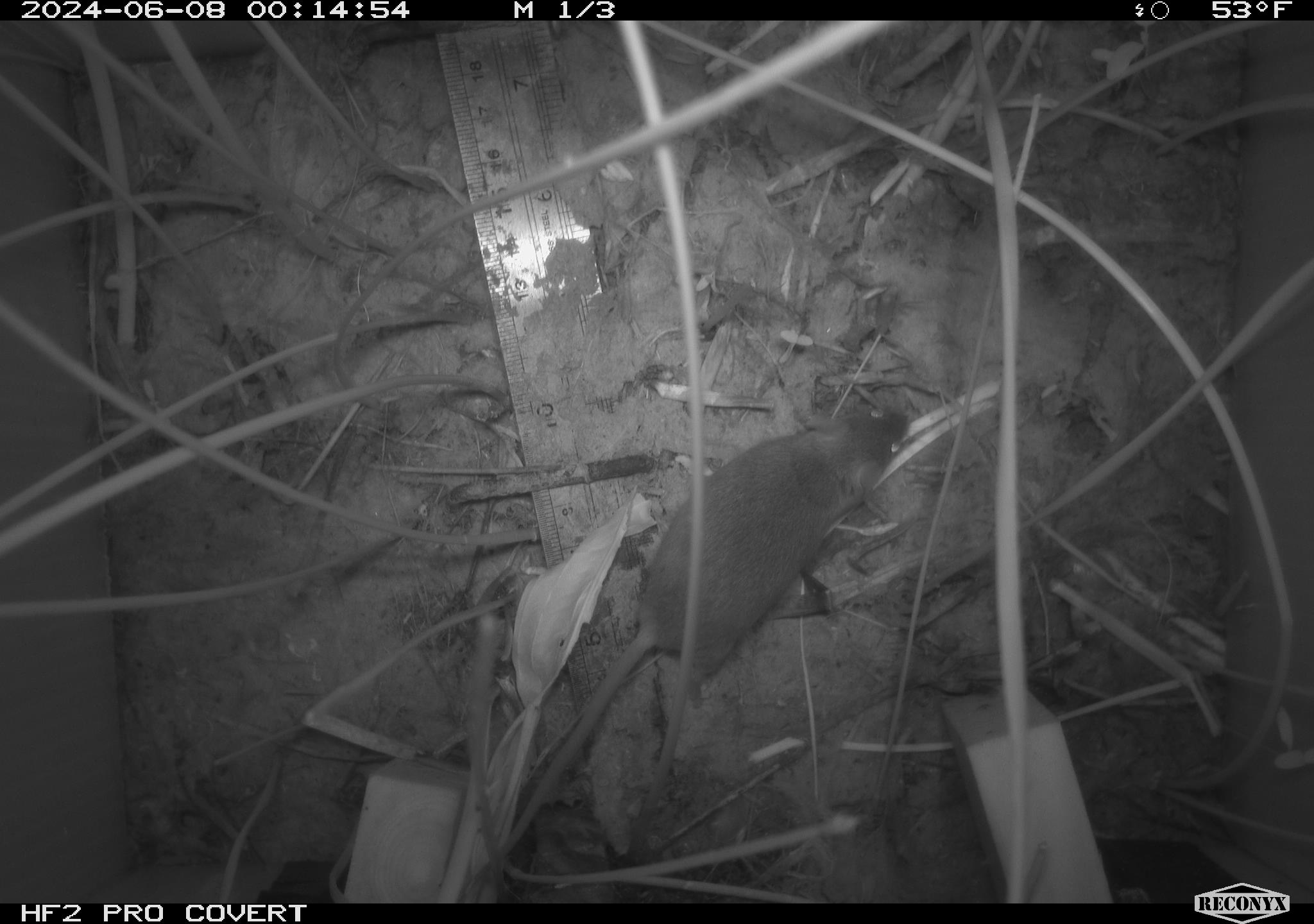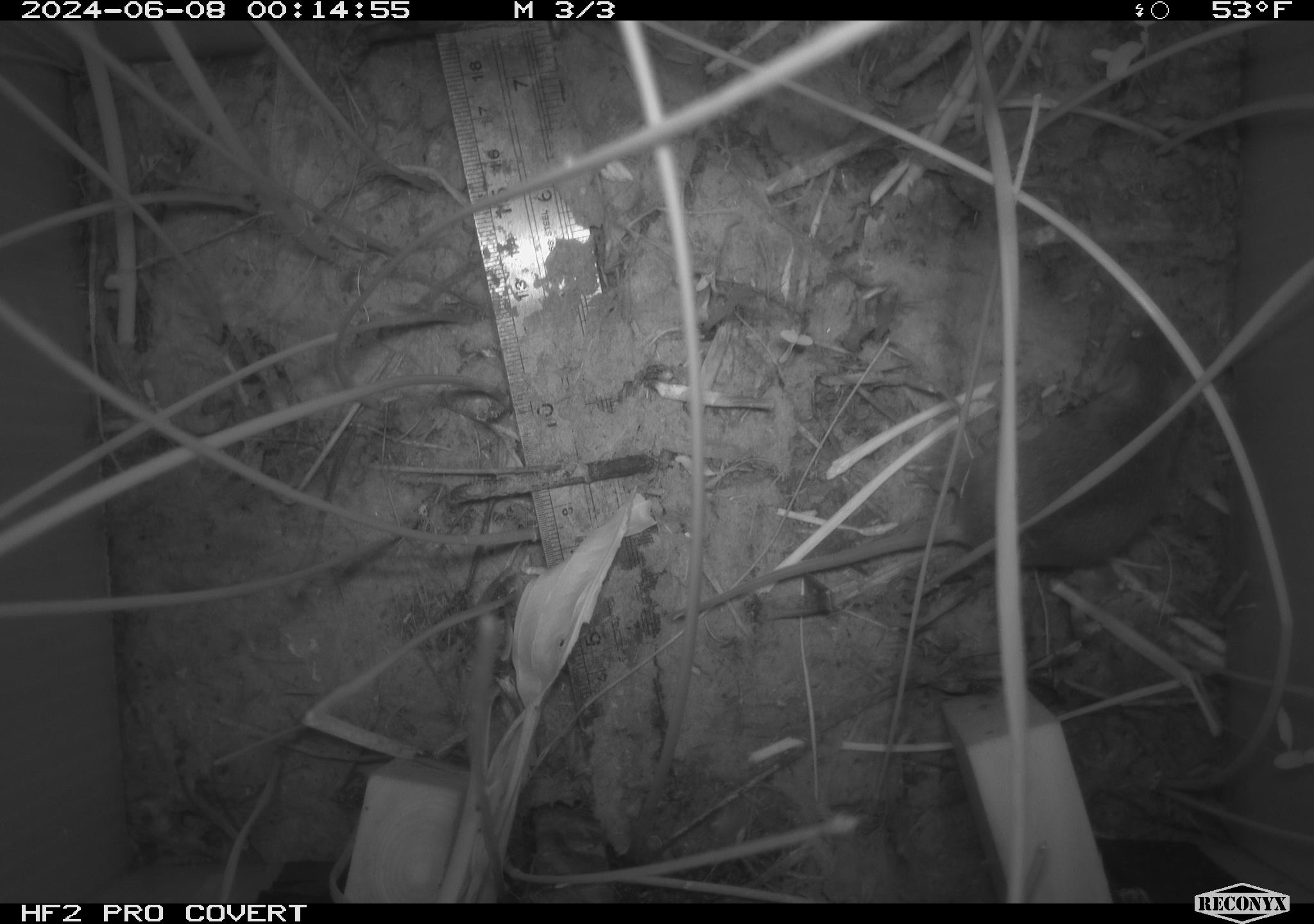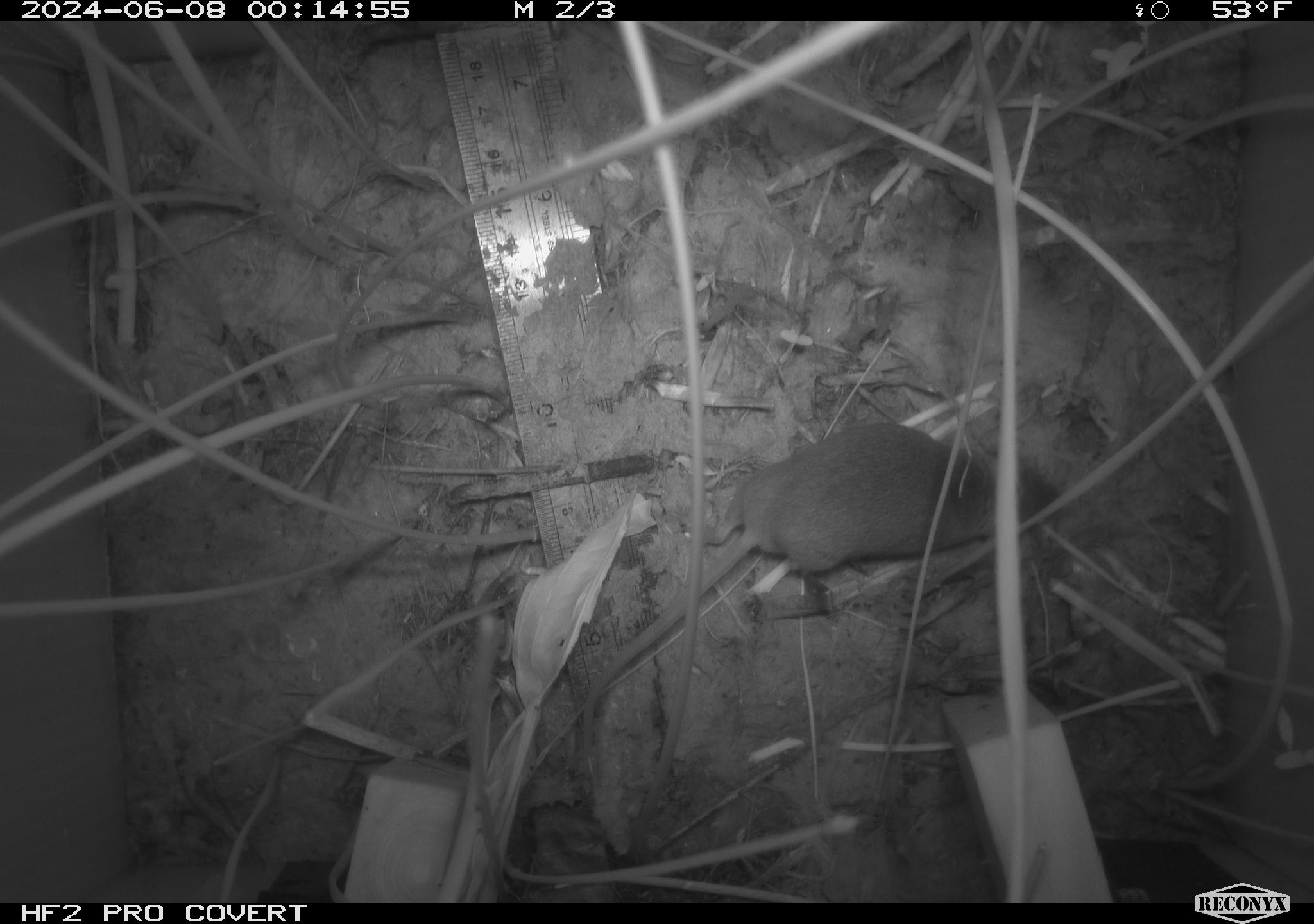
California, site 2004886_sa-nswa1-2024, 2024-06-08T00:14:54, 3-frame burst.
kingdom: Animalia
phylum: Chordata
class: Mammalia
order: Rodentia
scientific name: Rodentia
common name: rodent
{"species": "rodent (Rodentia)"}